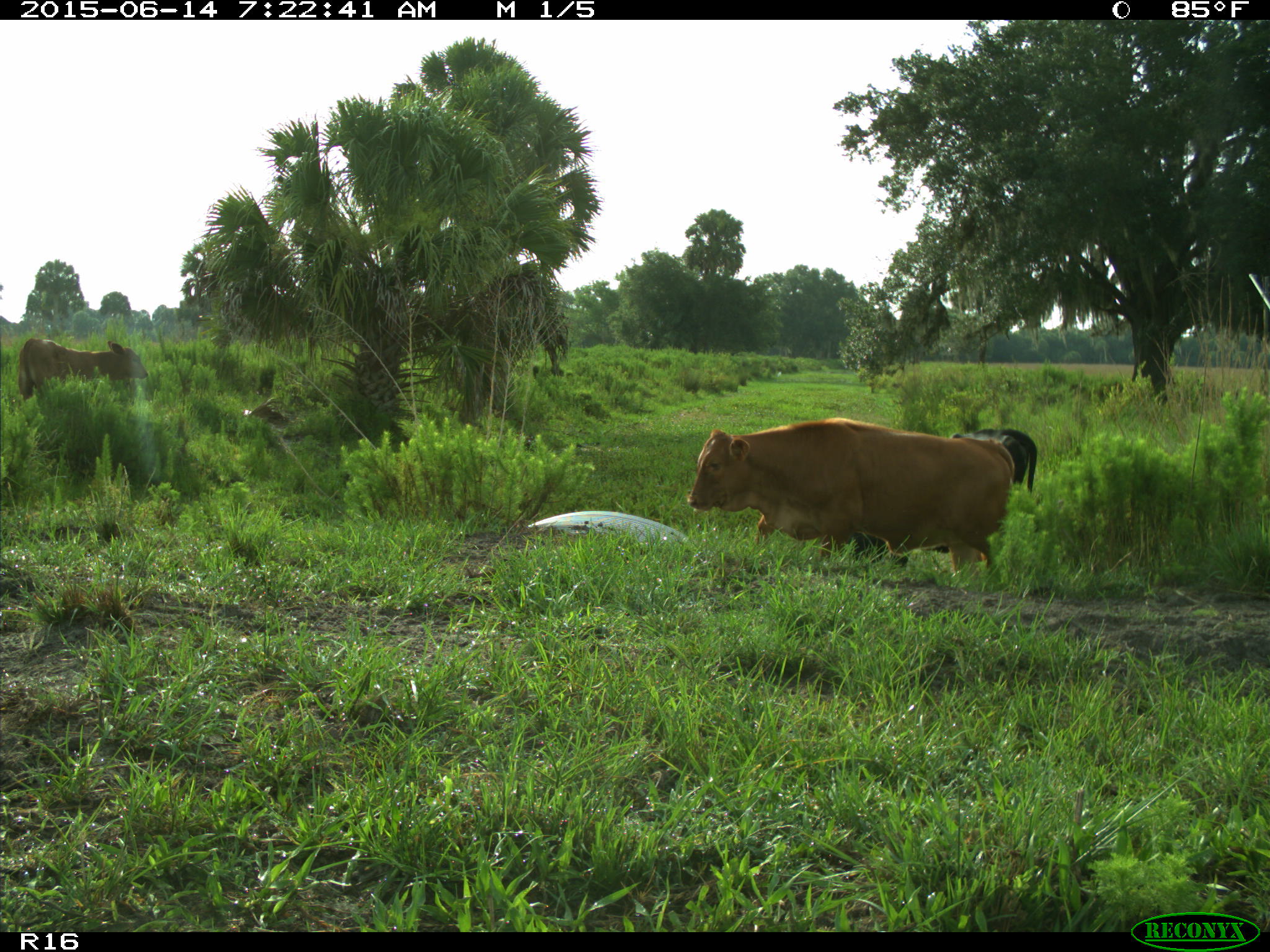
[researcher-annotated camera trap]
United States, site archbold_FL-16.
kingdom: Animalia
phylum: Chordata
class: Mammalia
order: Artiodactyla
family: Bovidae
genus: Bos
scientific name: Bos taurus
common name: domestic cow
Bos taurus (domestic cow).